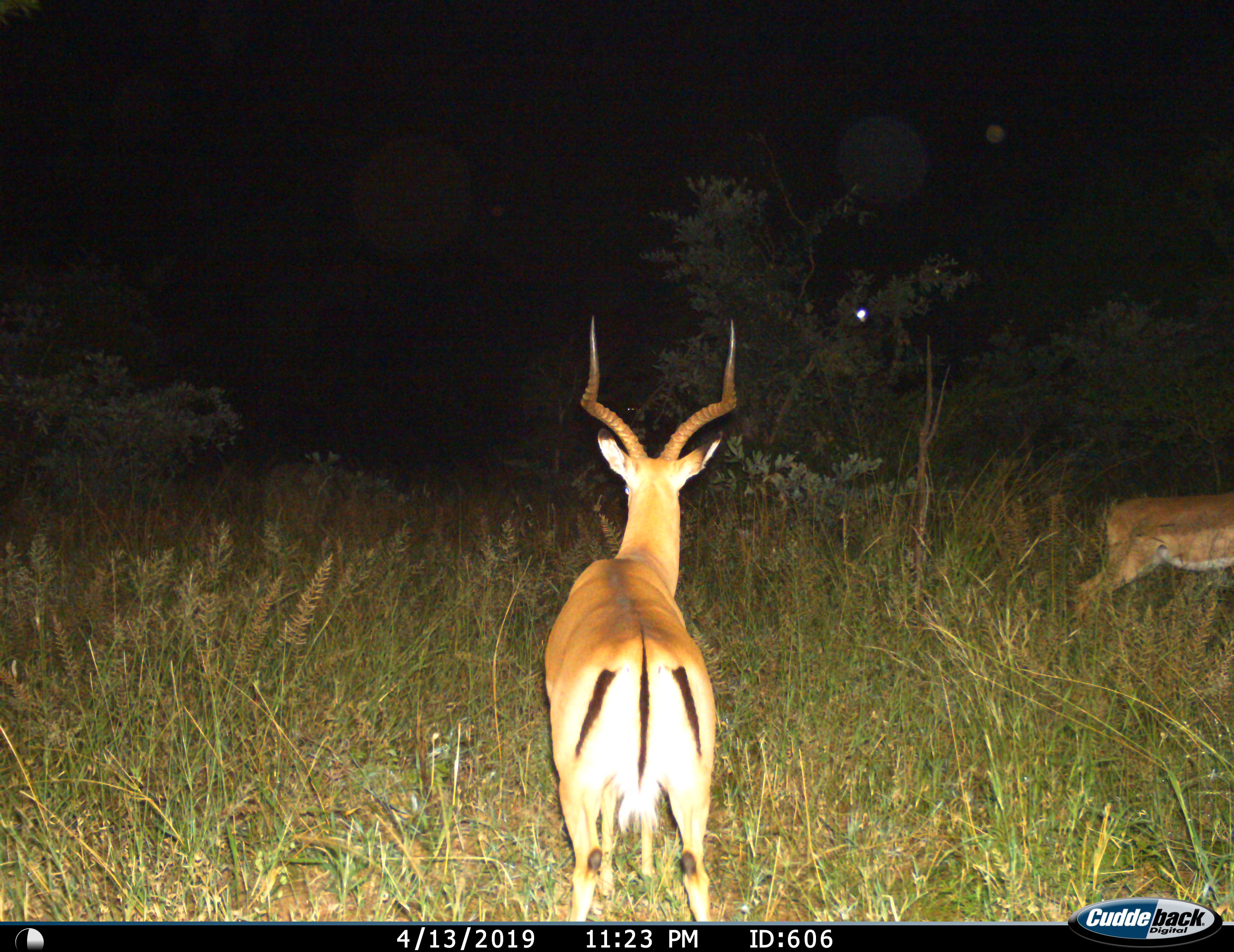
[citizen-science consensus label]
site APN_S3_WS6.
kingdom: Animalia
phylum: Chordata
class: Mammalia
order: Artiodactyla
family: Bovidae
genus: Aepyceros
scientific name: Aepyceros melampus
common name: impala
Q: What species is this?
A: Impala (Aepyceros melampus).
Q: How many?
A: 2.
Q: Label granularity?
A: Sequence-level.